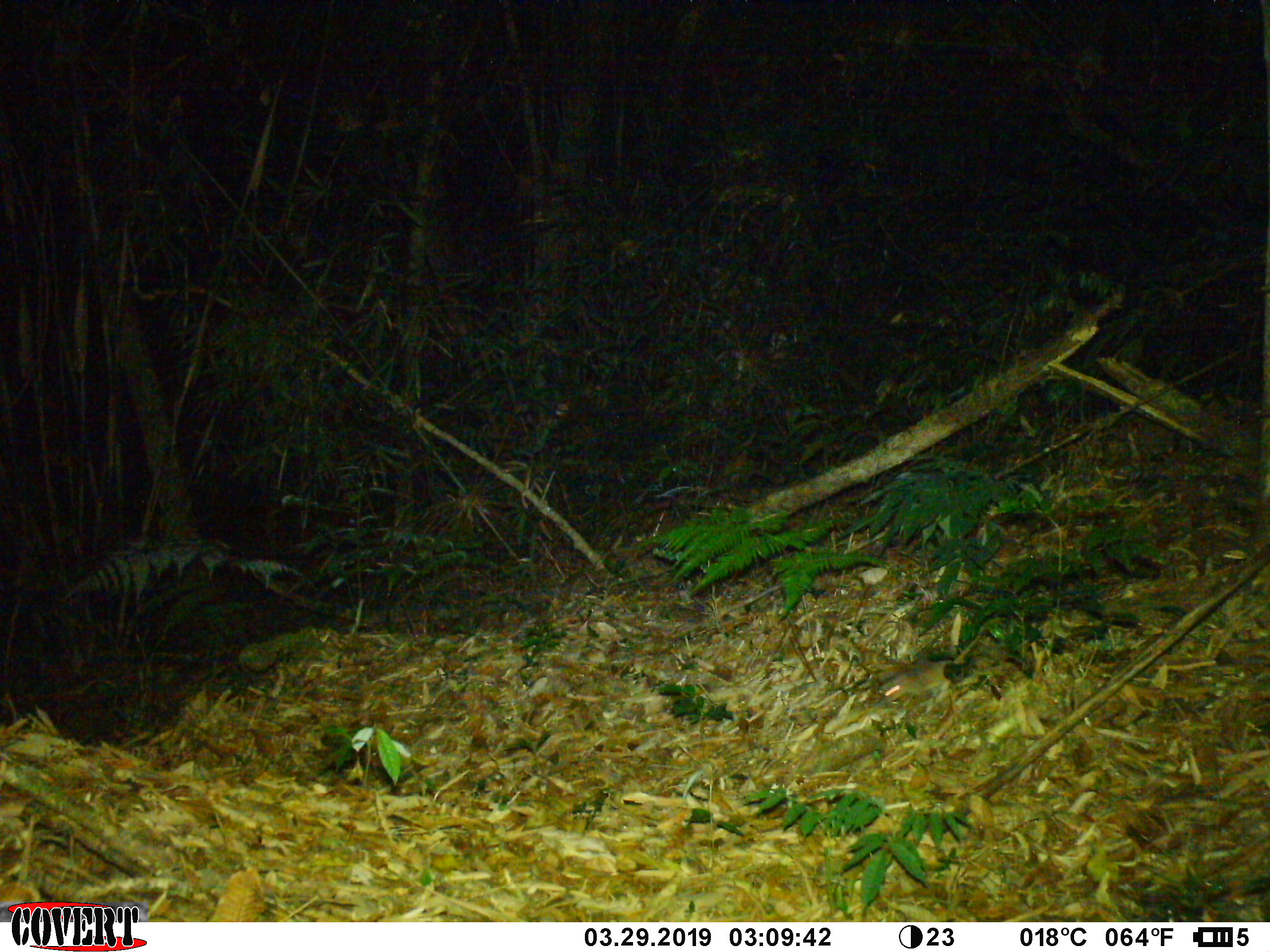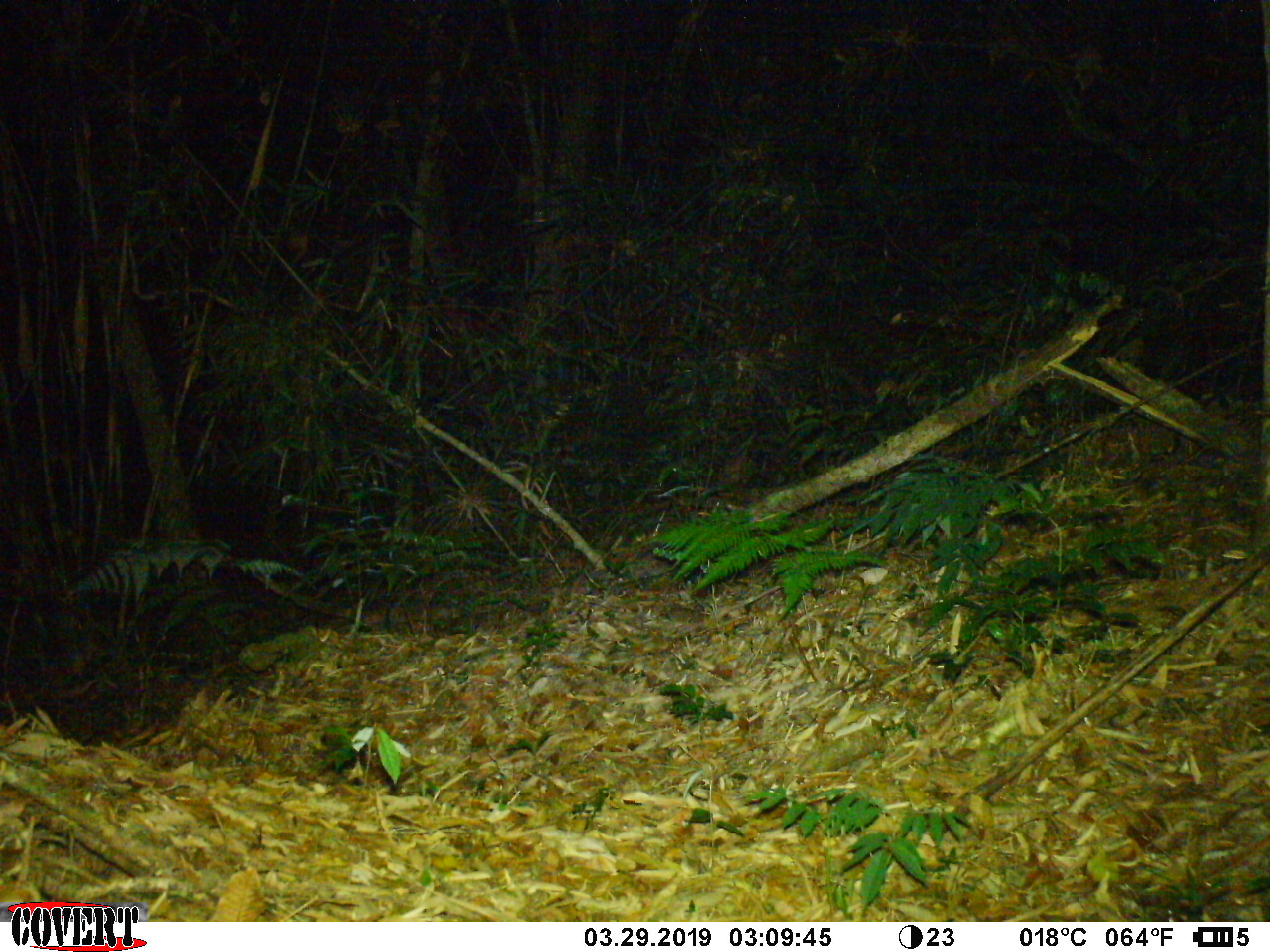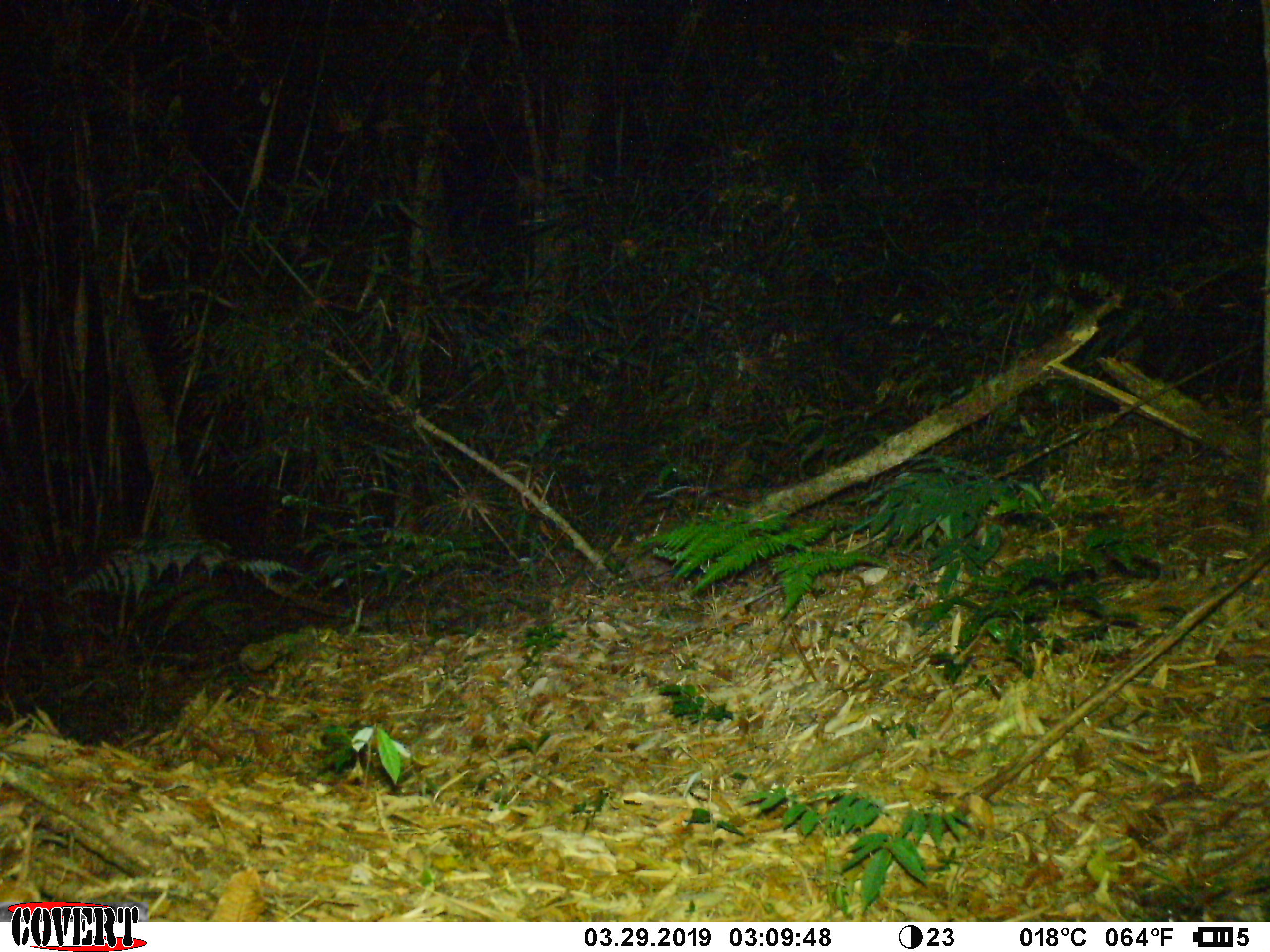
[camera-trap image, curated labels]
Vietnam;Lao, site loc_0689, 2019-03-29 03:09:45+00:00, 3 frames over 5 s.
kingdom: Animalia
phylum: Chordata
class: Mammalia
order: Rodentia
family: Muridae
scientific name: Muridae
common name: old-world mice and rats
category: unidentified murid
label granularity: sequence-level